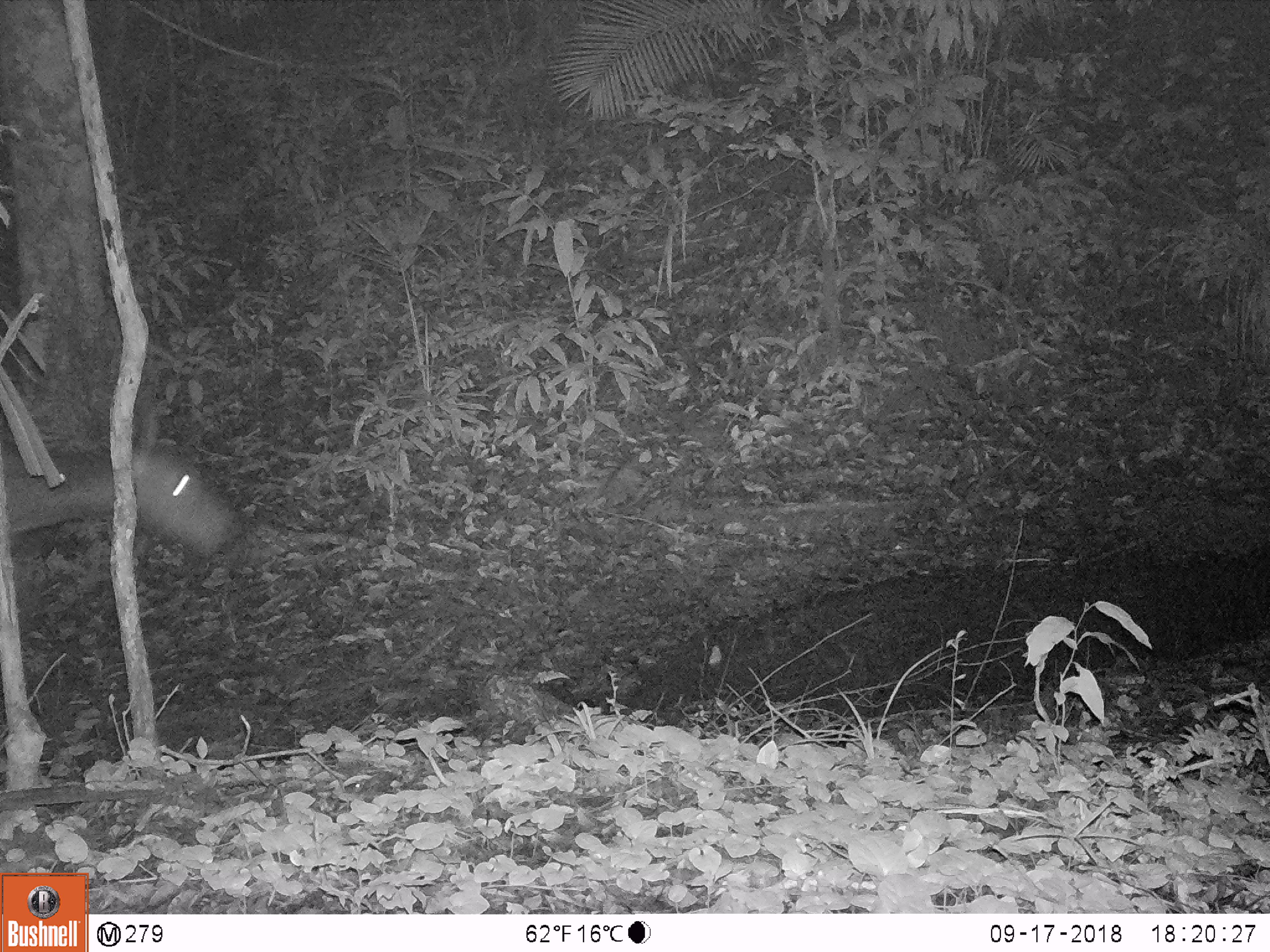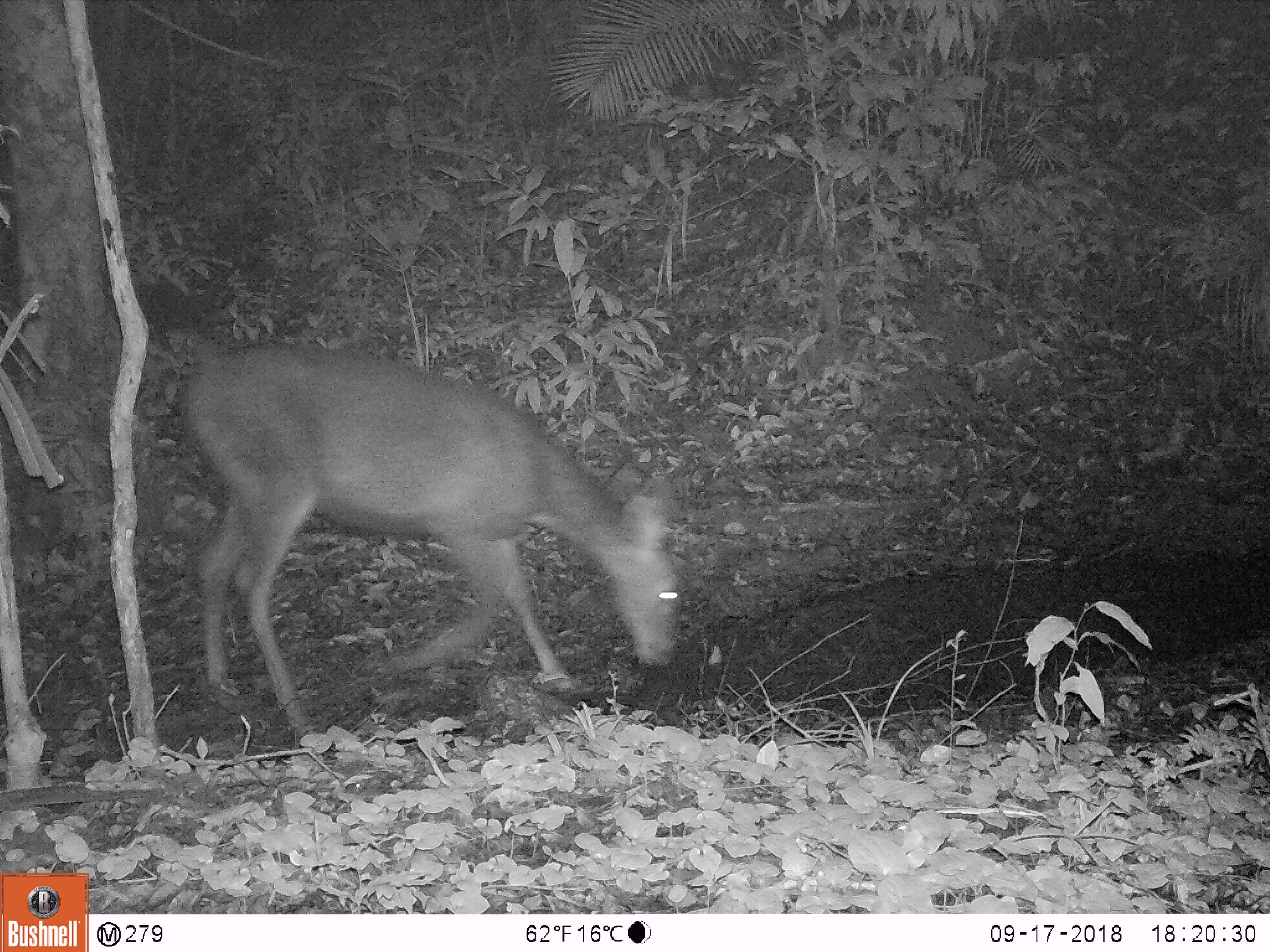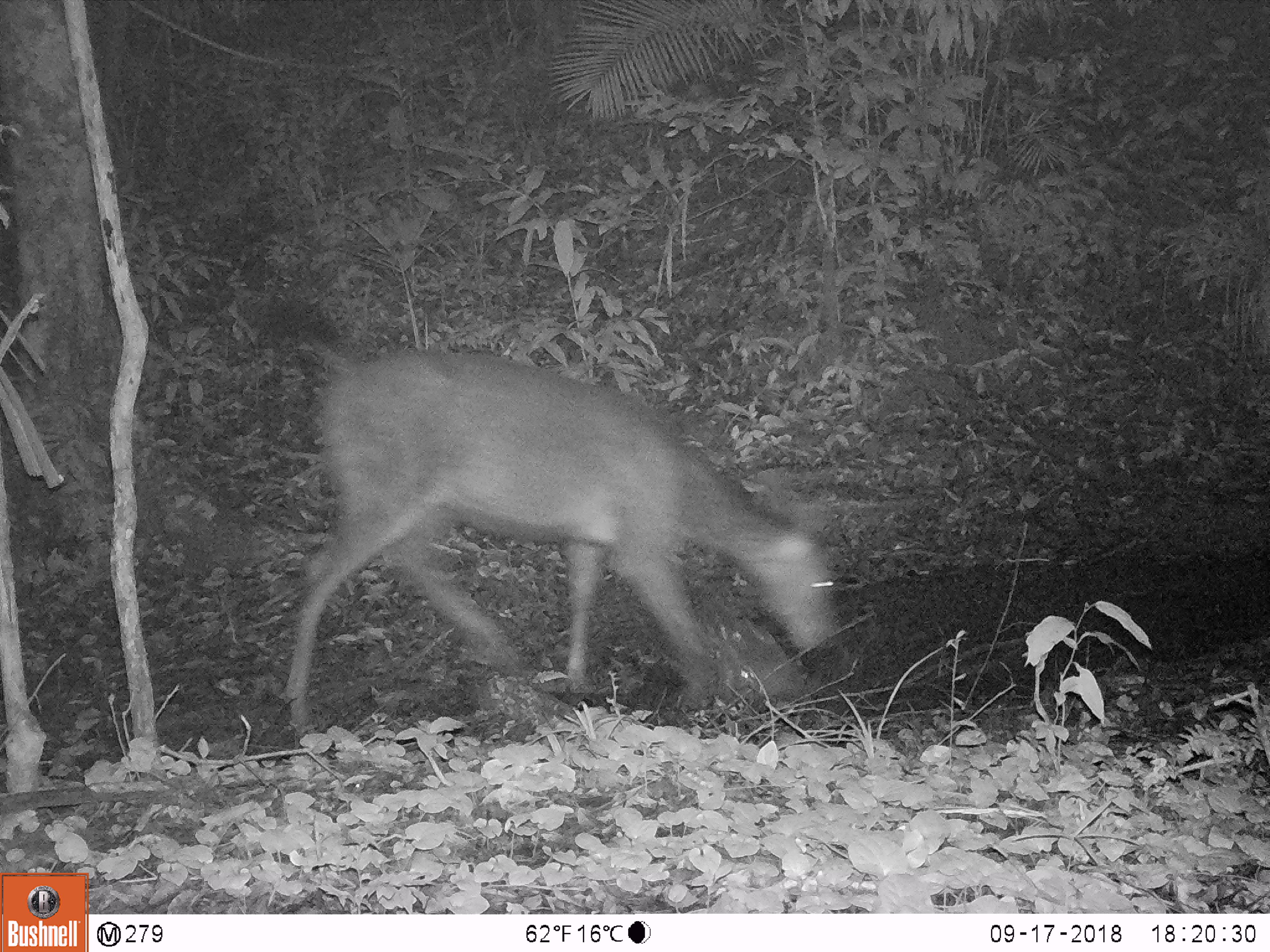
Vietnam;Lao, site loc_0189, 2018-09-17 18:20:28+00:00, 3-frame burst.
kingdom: Animalia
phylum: Chordata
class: Mammalia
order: Artiodactyla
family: Cervidae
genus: Rusa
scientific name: Rusa unicolor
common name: sambar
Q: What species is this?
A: Sambar (Rusa unicolor).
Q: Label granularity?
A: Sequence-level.